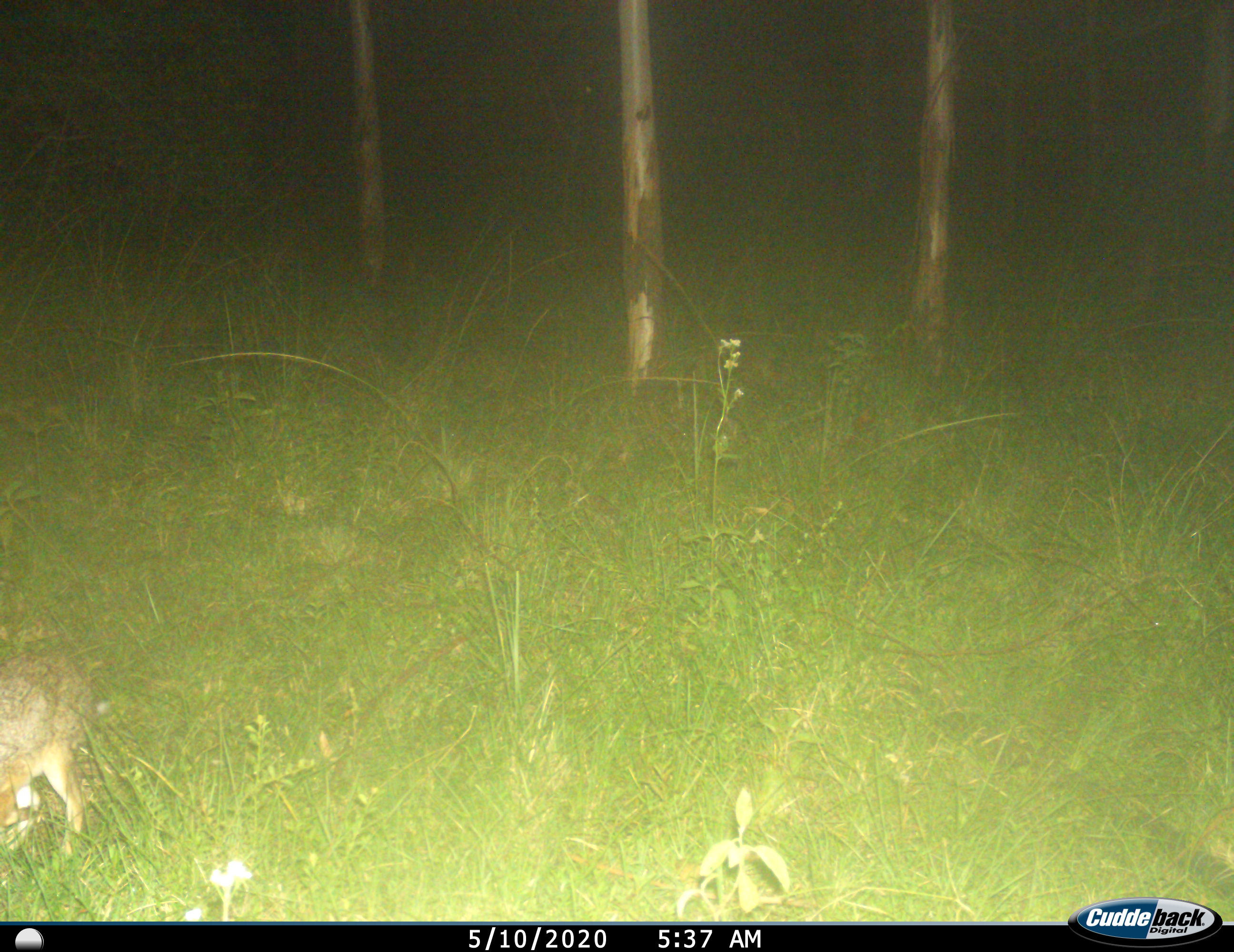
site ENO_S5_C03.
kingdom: Animalia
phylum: Chordata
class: Mammalia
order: Artiodactyla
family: Bovidae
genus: Madoqua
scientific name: Madoqua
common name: dik-dik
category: dikdik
Dikdik (dik-dik) (Madoqua), count 1. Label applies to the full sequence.